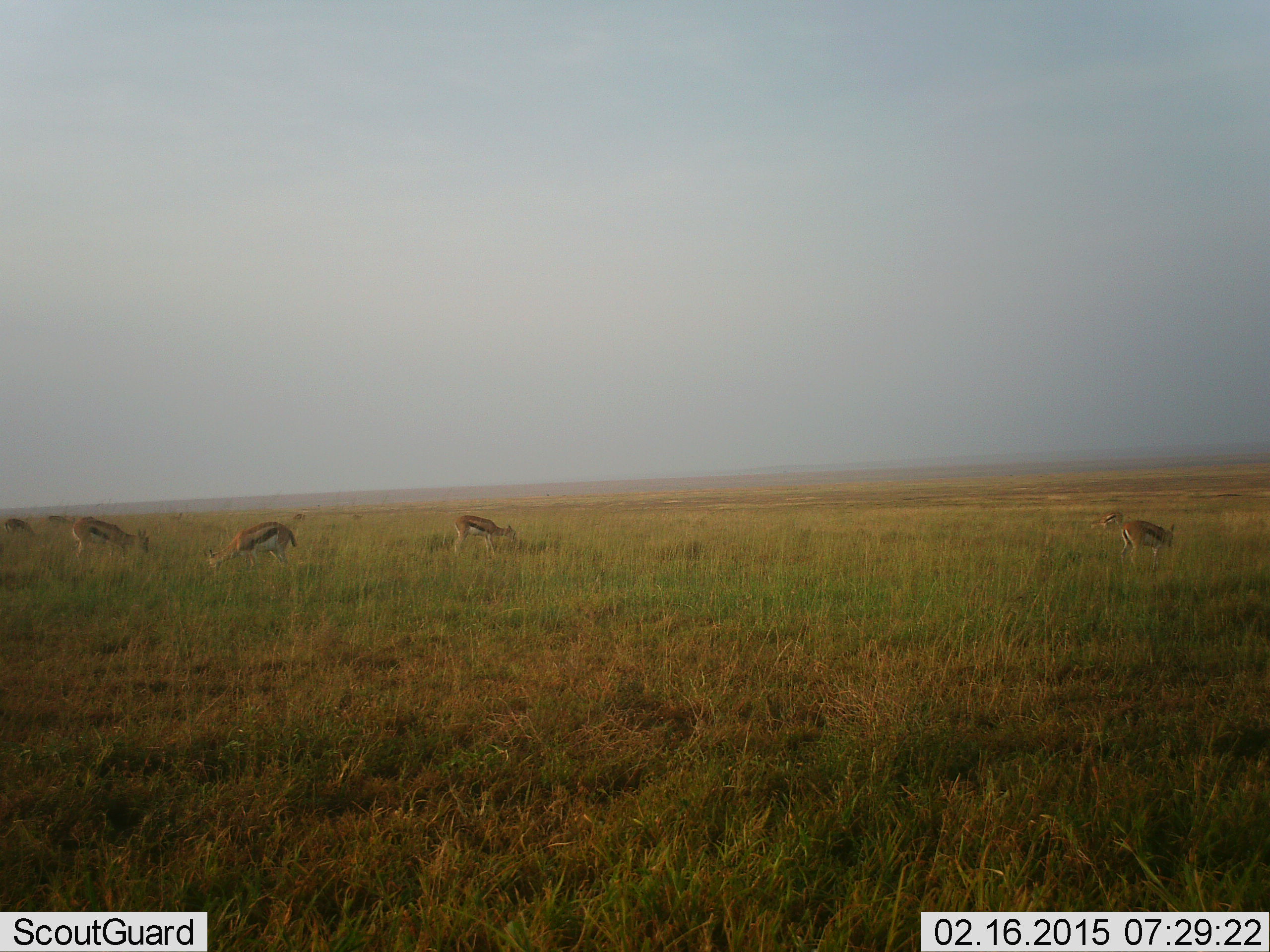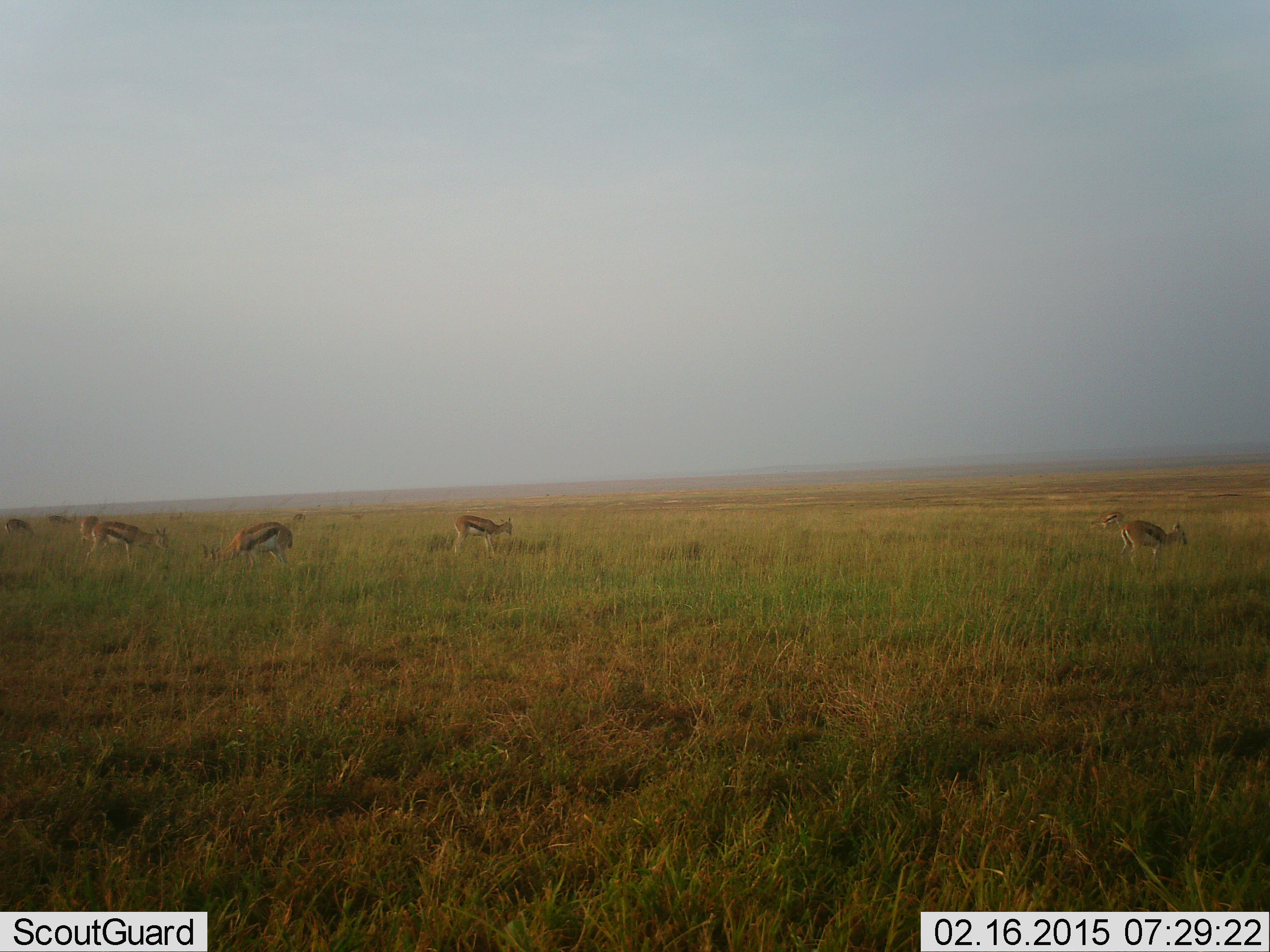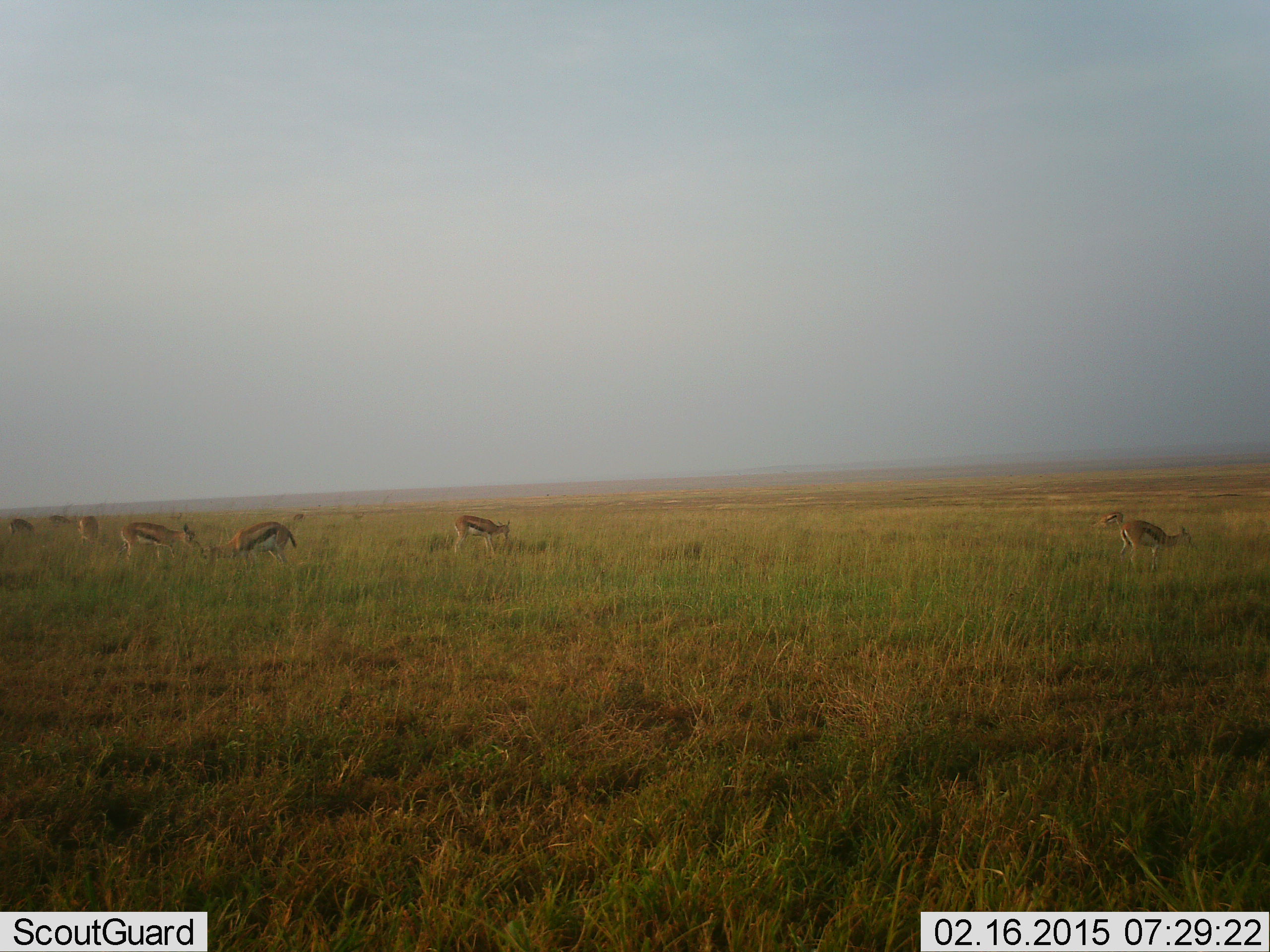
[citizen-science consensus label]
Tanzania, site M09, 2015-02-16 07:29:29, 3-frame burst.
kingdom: Animalia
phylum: Chordata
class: Mammalia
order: Artiodactyla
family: Bovidae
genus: Eudorcas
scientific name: Eudorcas thomsonii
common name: thomson's gazelle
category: gazellethomsons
Gazellethomsons (thomson's gazelle) (Eudorcas thomsonii), count 8. Behavior (volunteer vote fractions): standing 40%, resting 10%, moving 50%, interacting 0%. Young present (vote fraction): 0%. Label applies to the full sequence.